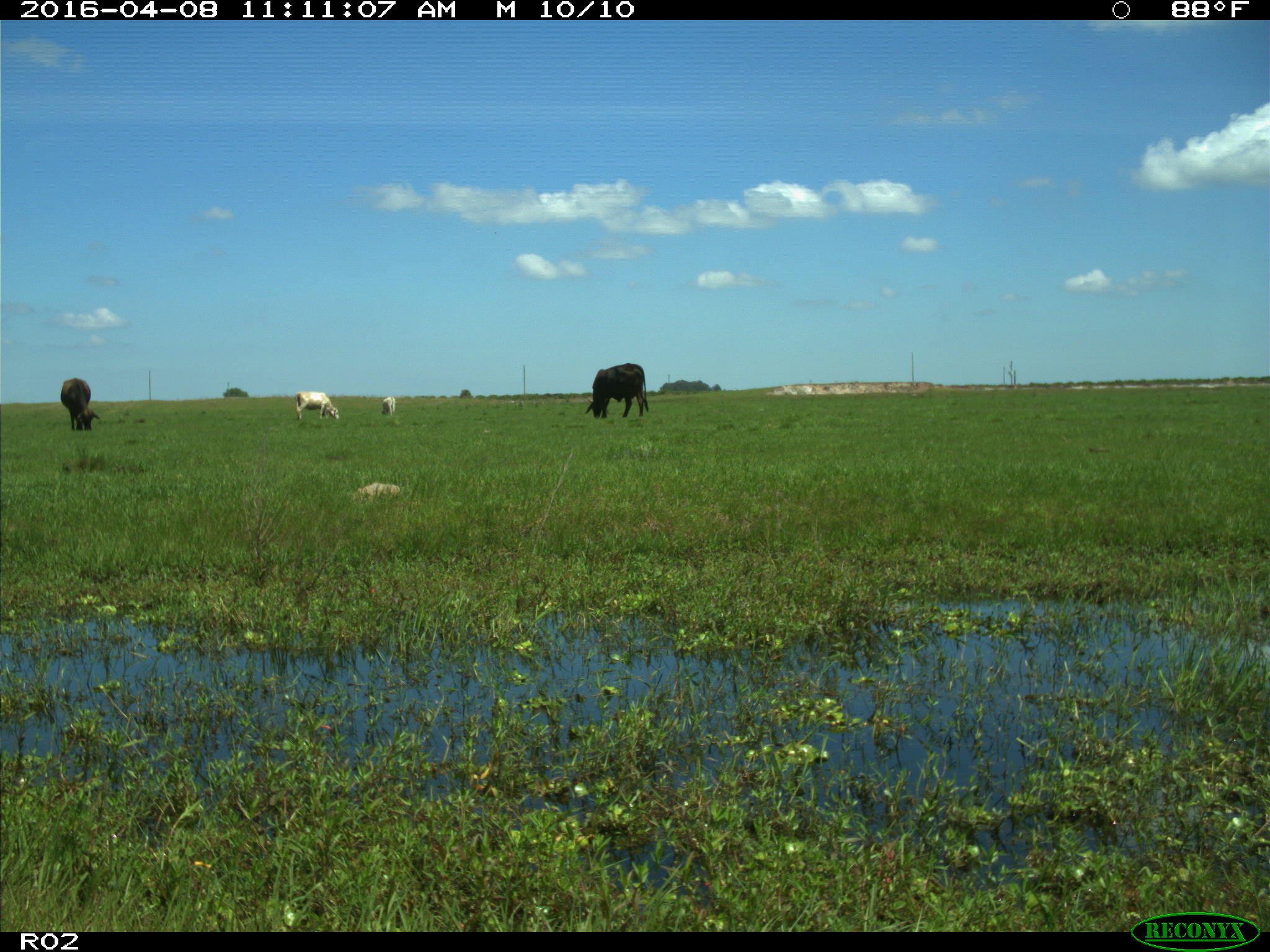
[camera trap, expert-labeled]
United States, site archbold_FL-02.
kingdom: Animalia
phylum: Chordata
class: Mammalia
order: Artiodactyla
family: Bovidae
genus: Bos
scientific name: Bos taurus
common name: domestic cow